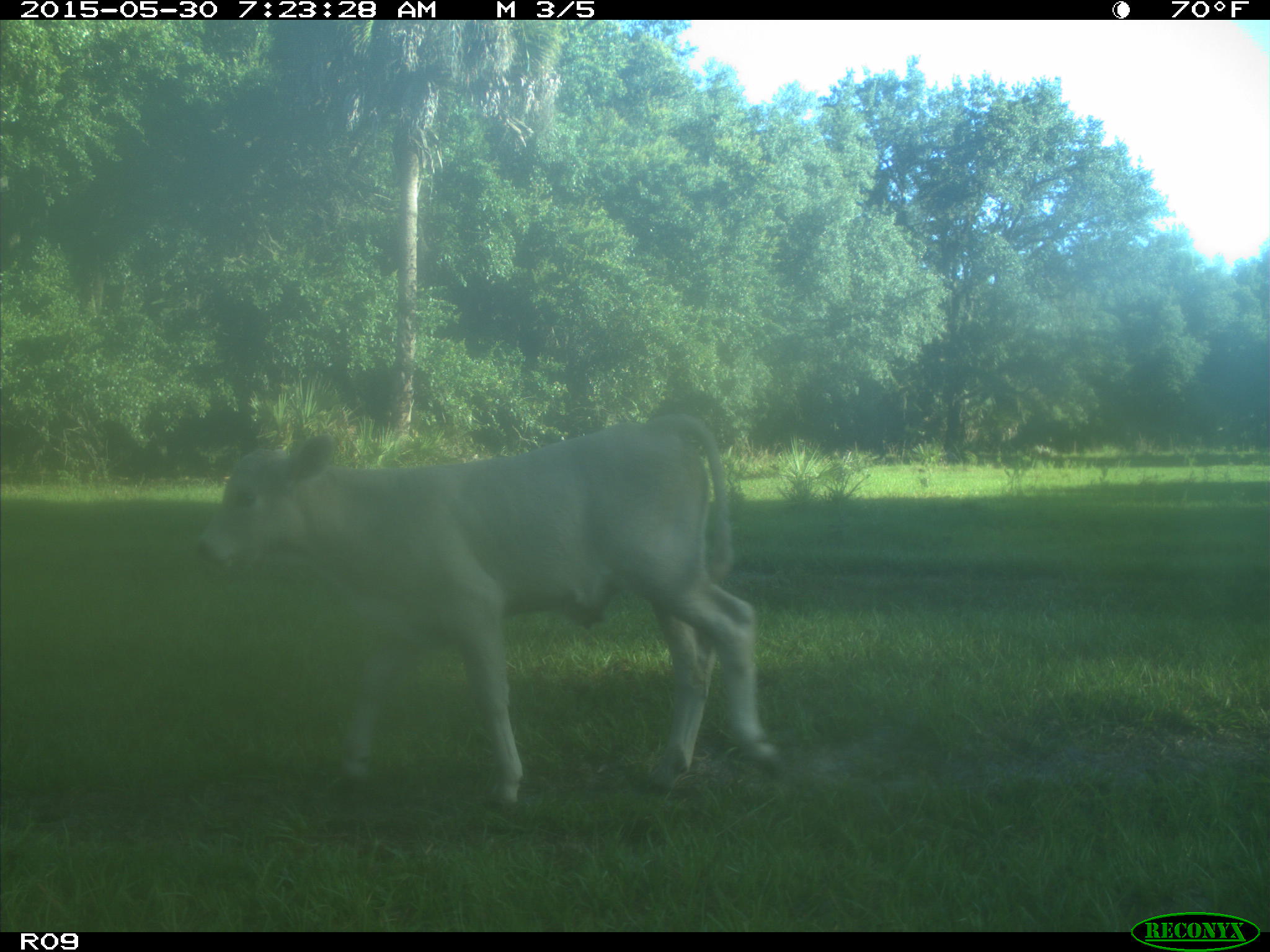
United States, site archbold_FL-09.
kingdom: Animalia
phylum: Chordata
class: Mammalia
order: Artiodactyla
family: Bovidae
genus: Bos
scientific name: Bos taurus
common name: domestic cow